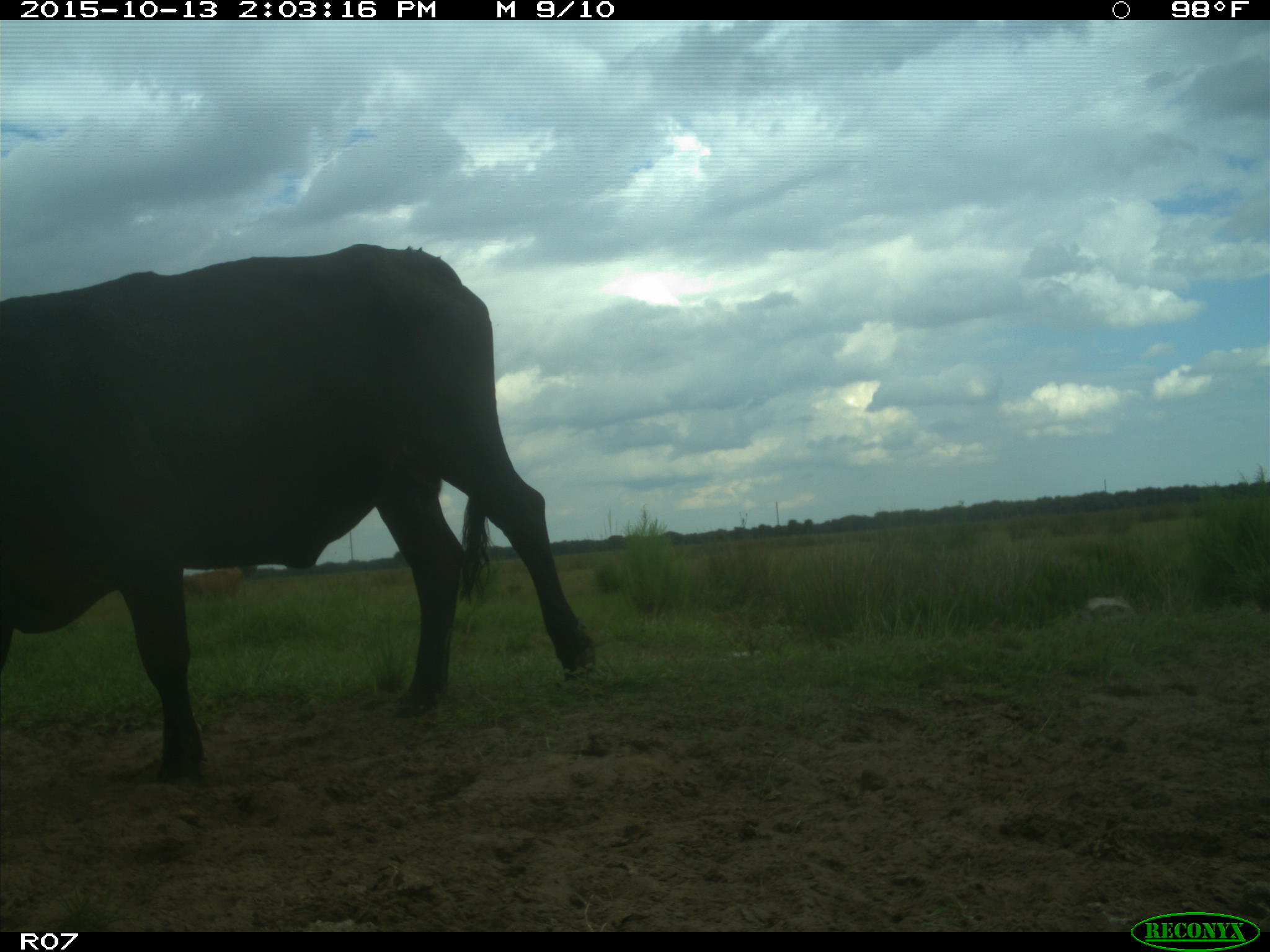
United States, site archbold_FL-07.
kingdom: Animalia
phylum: Chordata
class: Mammalia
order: Artiodactyla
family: Bovidae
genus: Bos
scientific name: Bos taurus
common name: domestic cow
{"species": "Bos taurus (domestic cow)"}